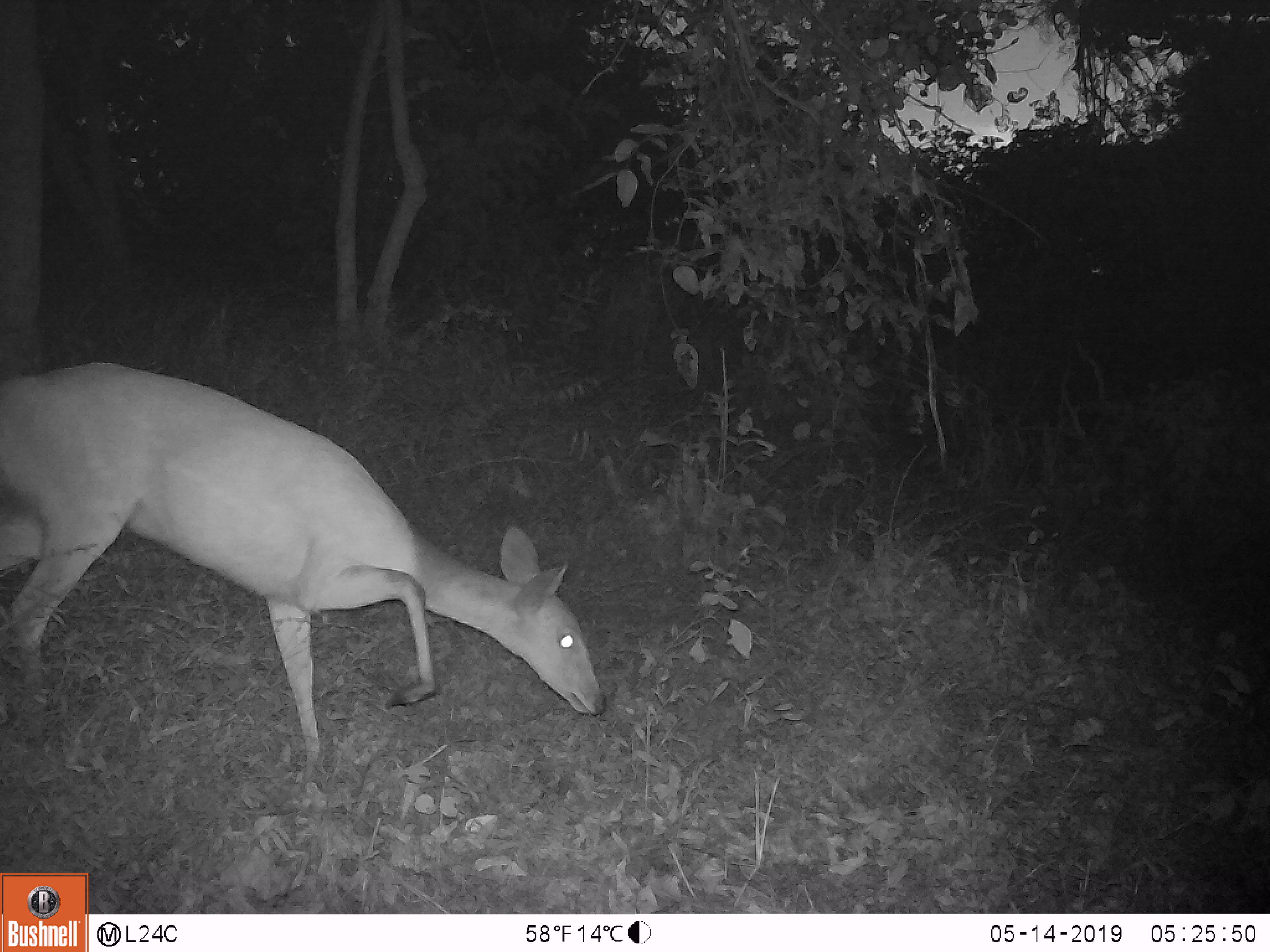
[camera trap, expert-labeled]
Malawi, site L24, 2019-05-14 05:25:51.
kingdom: Animalia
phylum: Chordata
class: Mammalia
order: Artiodactyla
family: Bovidae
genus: Redunca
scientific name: Redunca arundinum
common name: southern reedbuck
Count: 1.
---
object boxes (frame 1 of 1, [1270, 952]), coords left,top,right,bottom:
southern reedbuck: 0,355,632,741